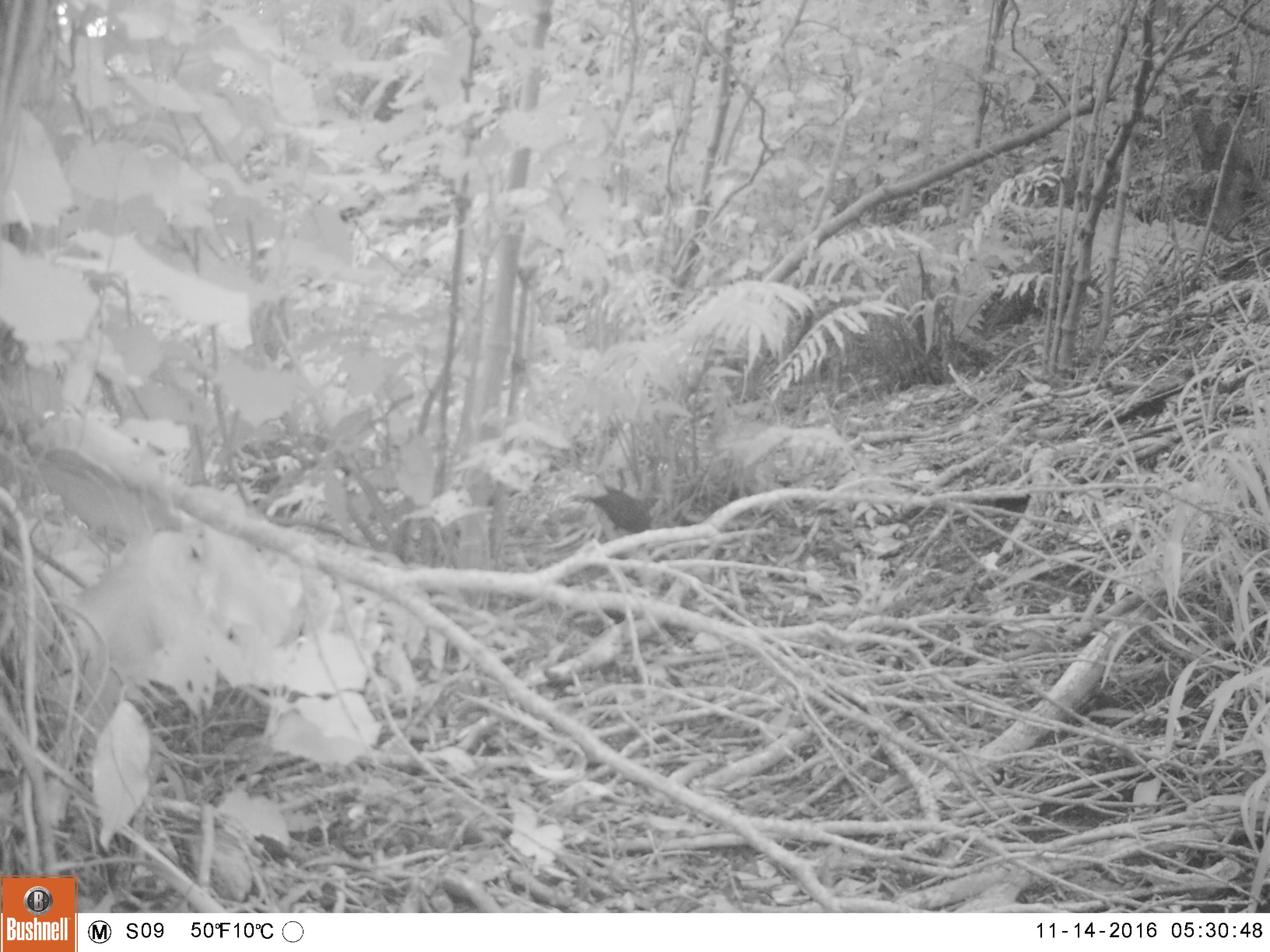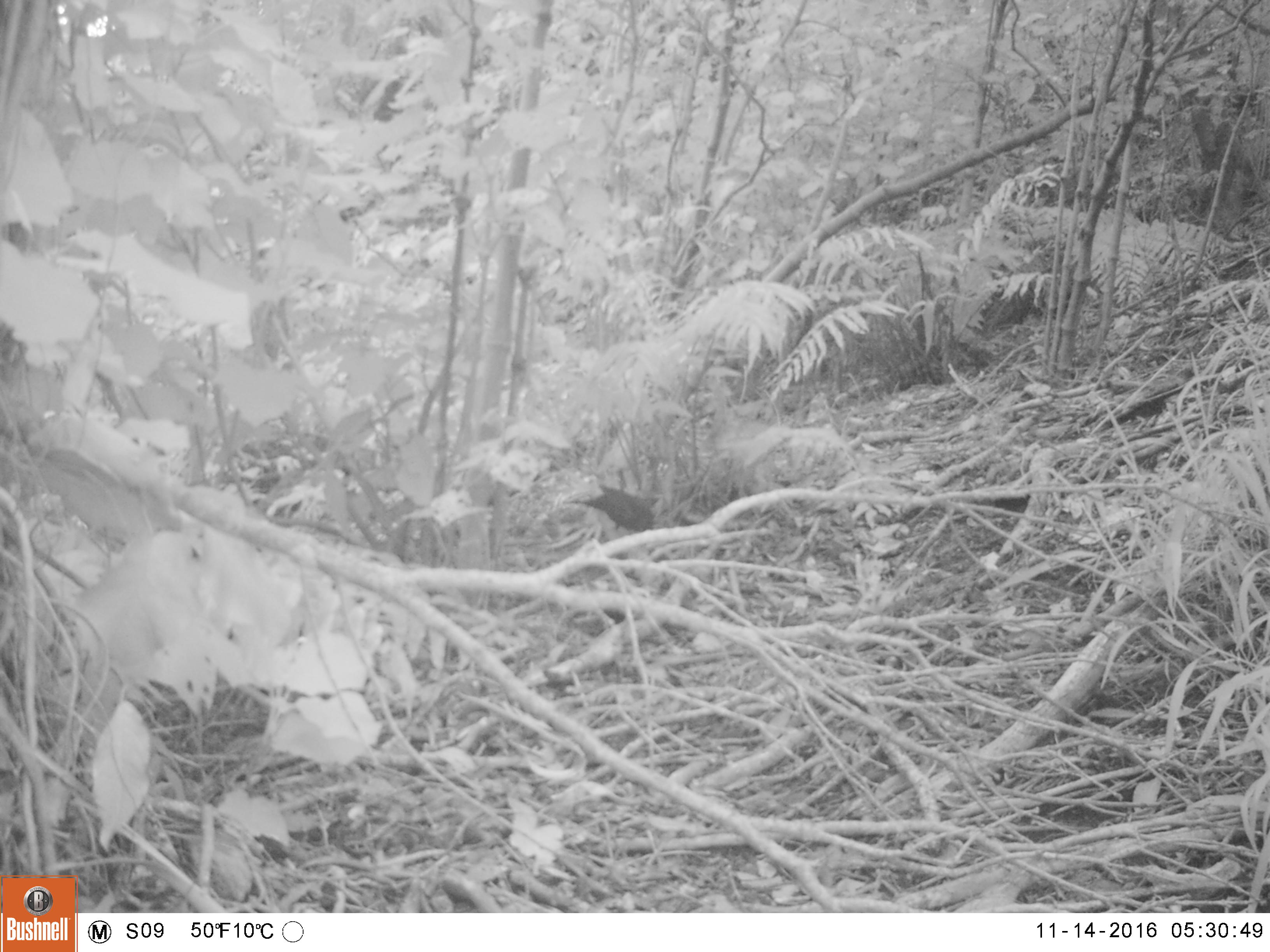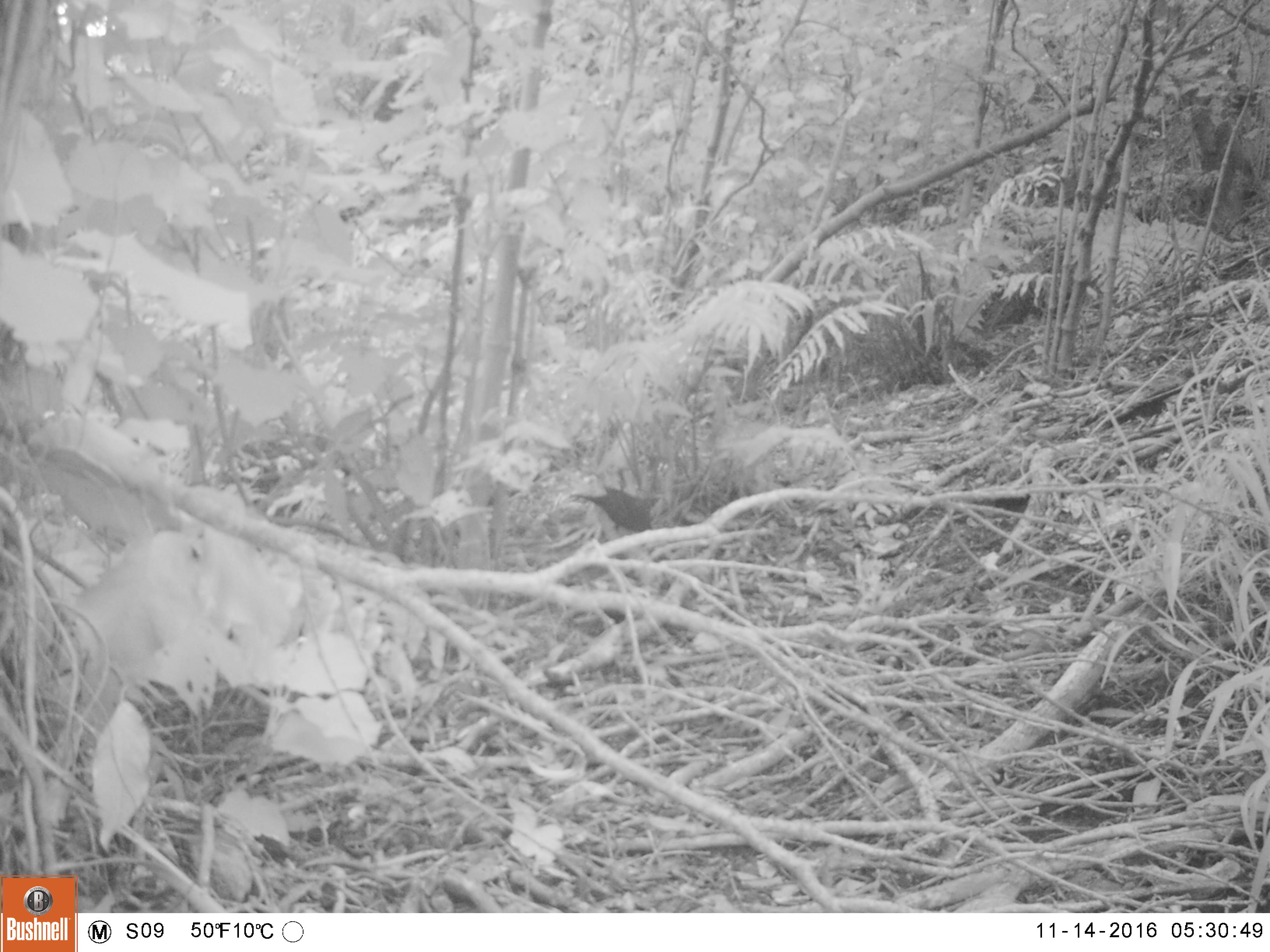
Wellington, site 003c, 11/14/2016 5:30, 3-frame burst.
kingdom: Animalia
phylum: Chordata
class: Aves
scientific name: Aves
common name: bird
Bird (Aves).